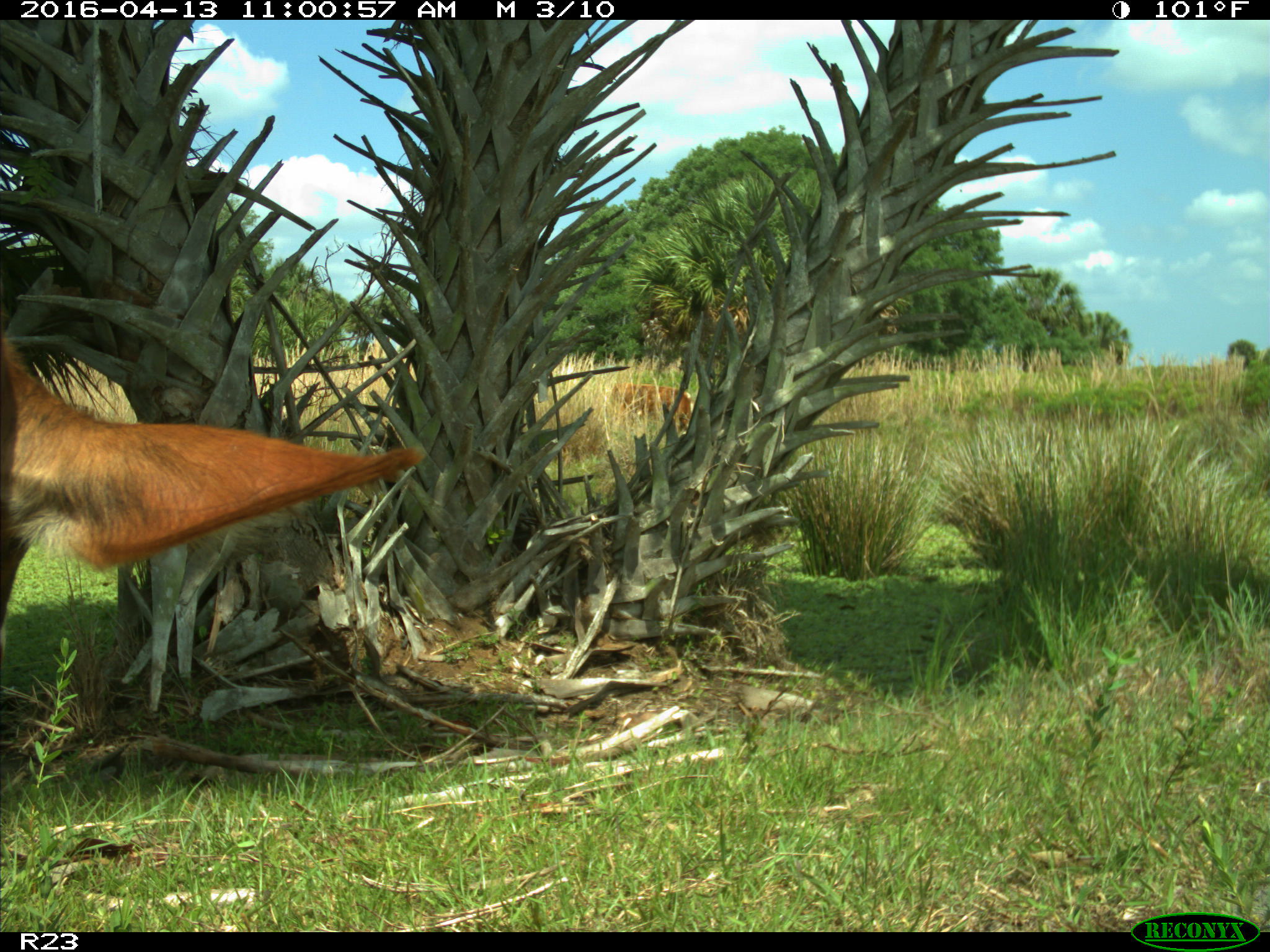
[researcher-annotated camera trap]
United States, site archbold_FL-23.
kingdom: Animalia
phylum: Chordata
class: Mammalia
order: Artiodactyla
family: Bovidae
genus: Bos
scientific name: Bos taurus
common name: domestic cow